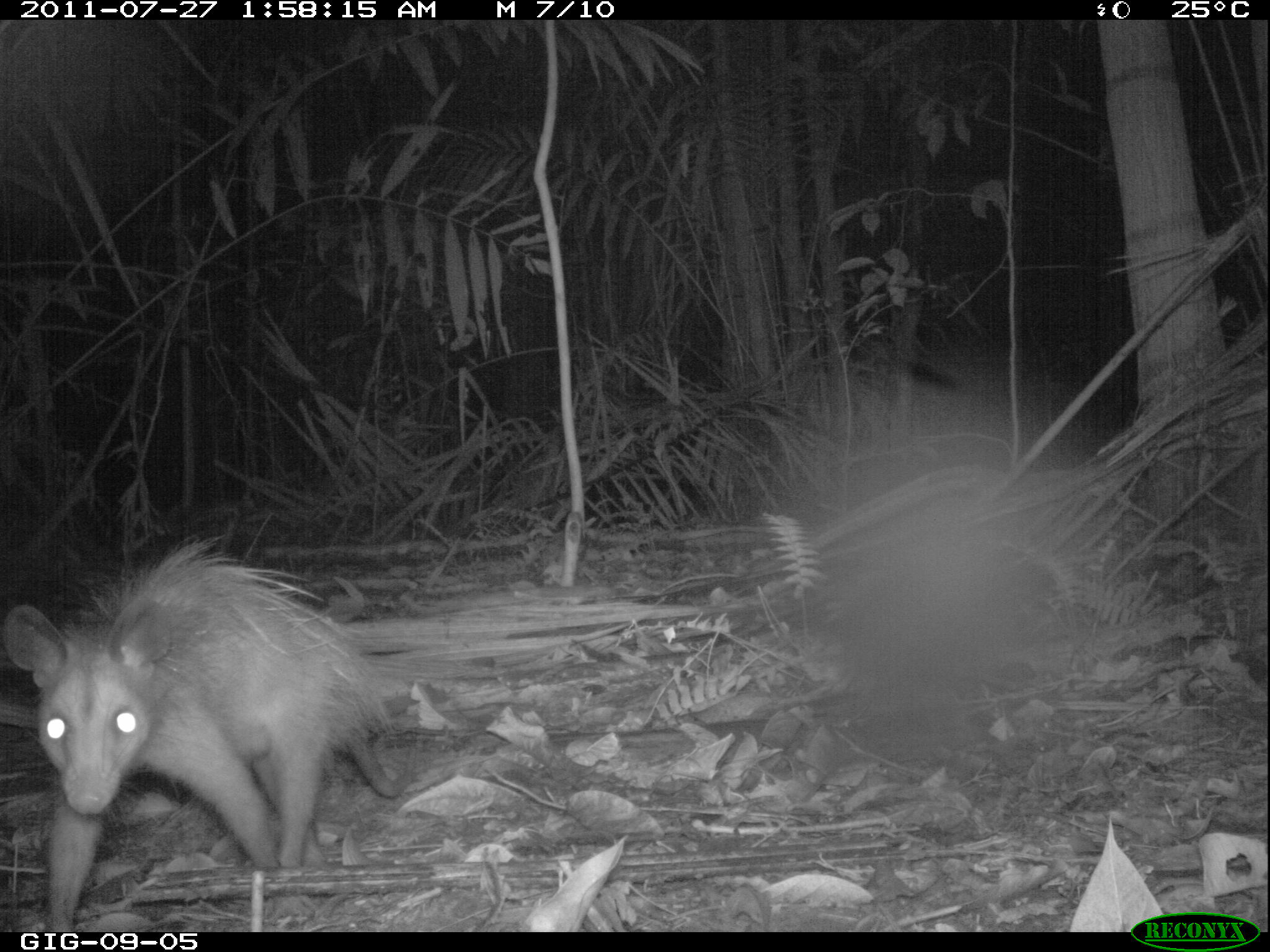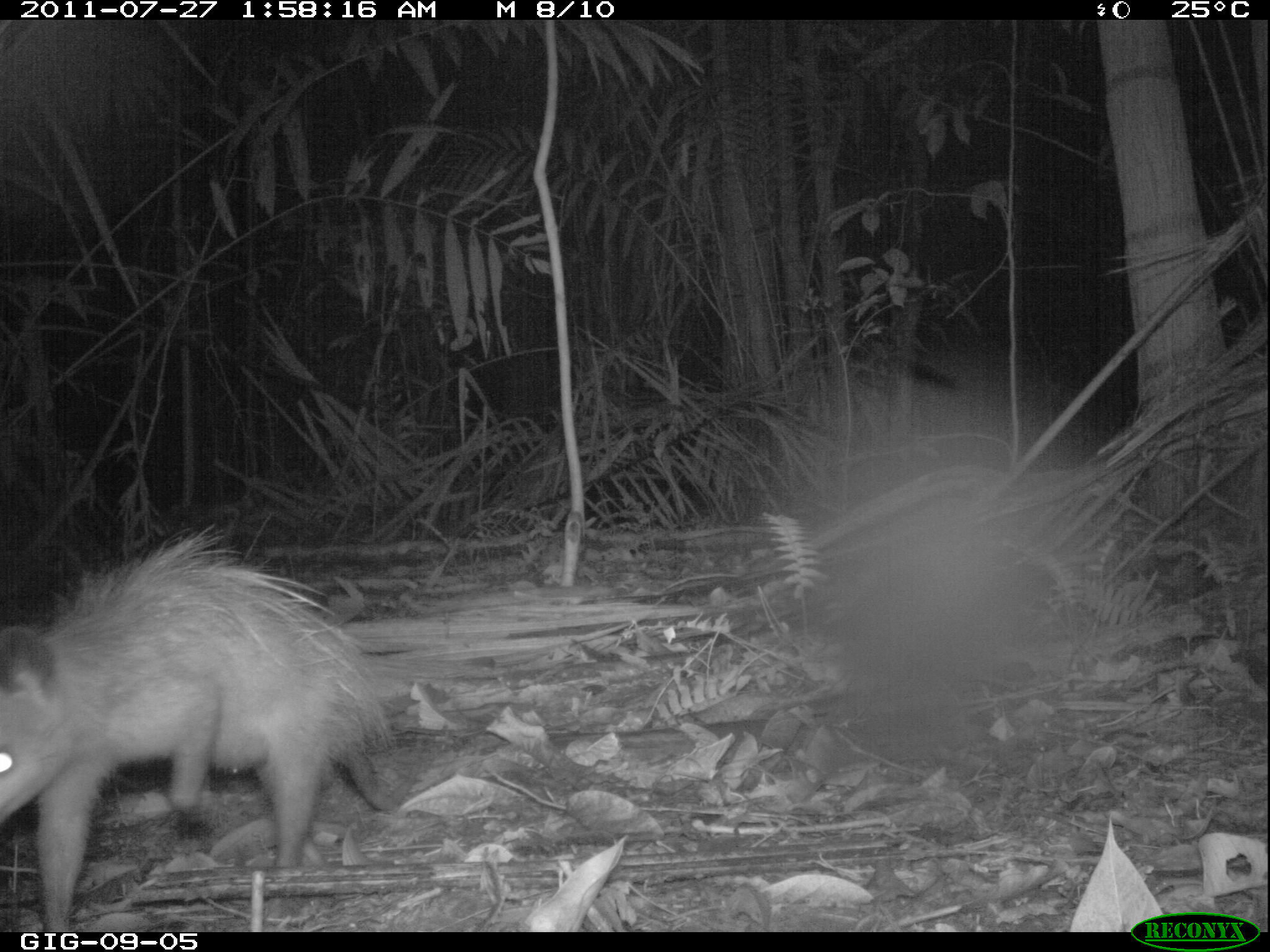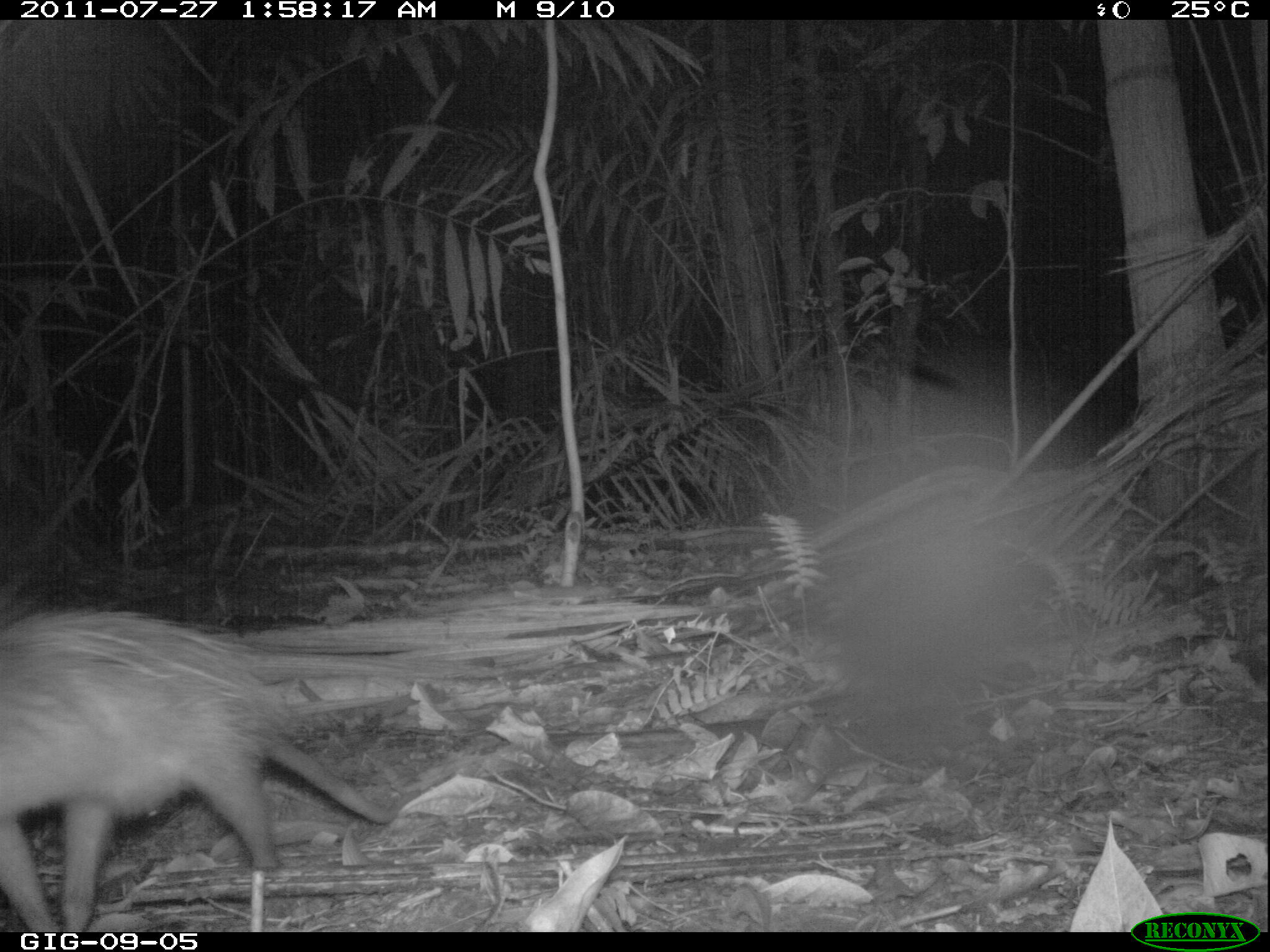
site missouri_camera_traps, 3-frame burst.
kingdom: Animalia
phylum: Chordata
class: Mammalia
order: Didelphimorphia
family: Didelphidae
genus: Didelphis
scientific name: Didelphis marsupialis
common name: common opossum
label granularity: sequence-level